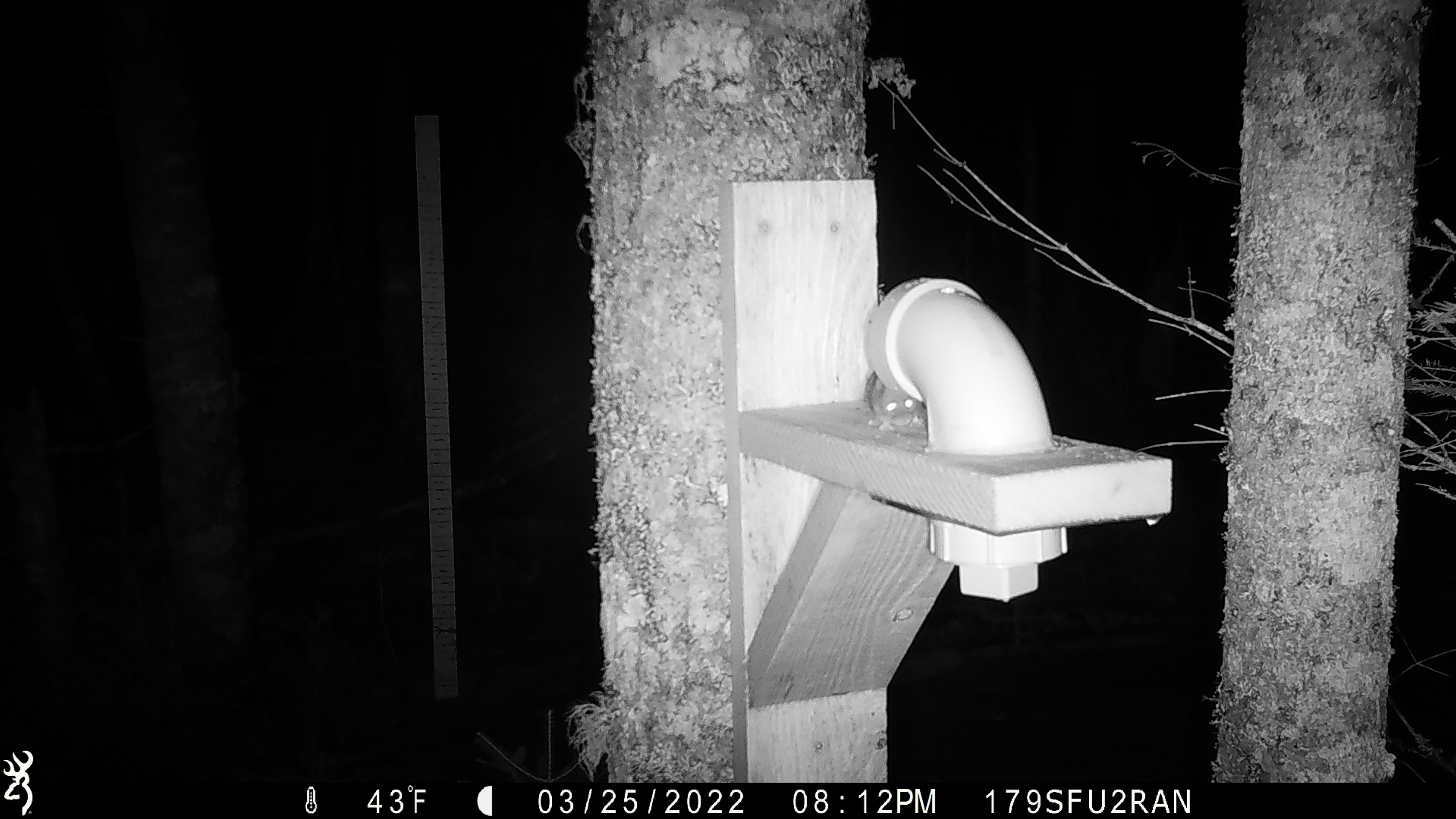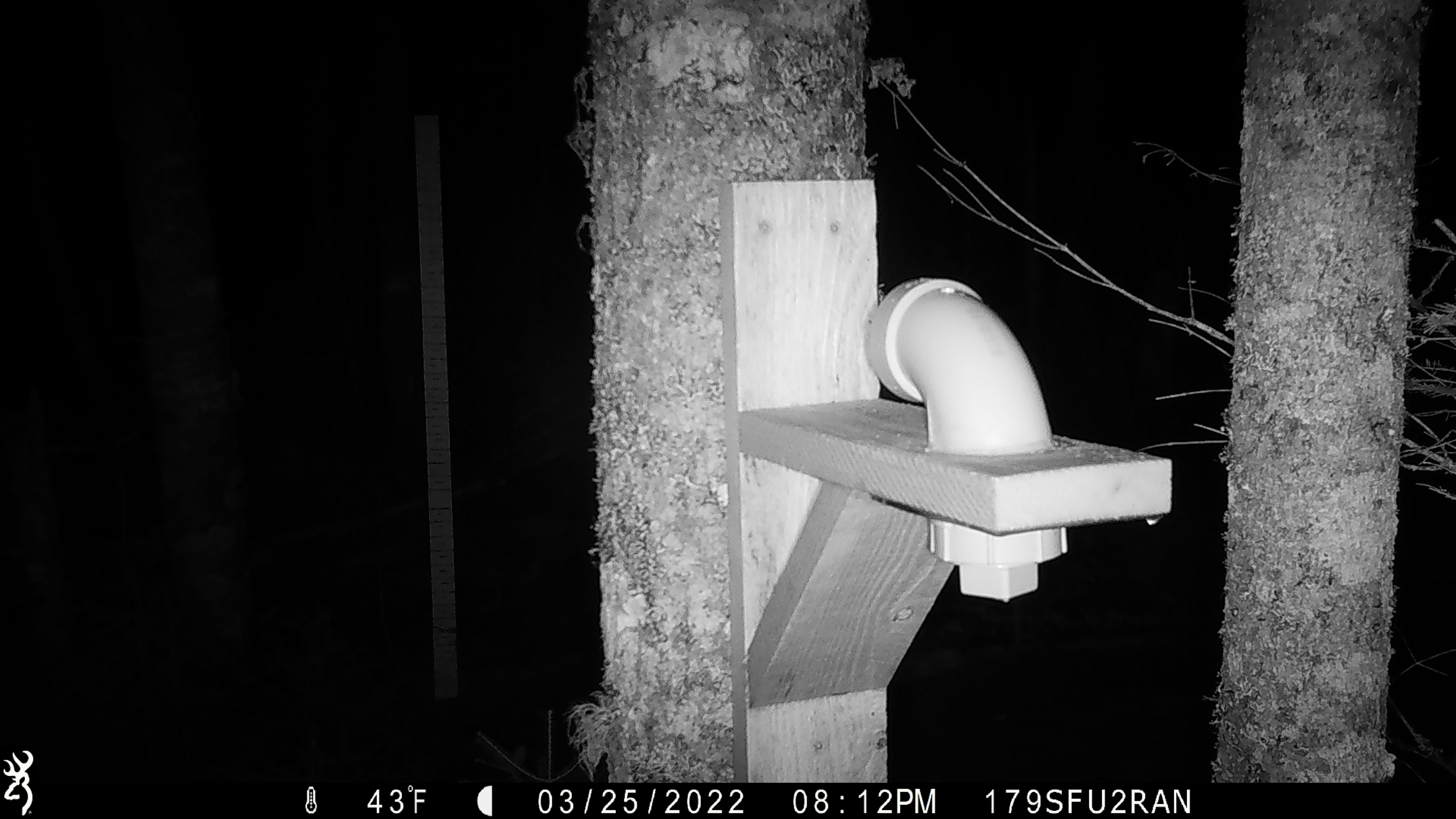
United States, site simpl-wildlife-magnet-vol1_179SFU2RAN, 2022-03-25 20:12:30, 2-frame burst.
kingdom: Animalia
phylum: Chordata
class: Mammalia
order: Rodentia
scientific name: Rodentia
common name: mouse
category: mouse sp.